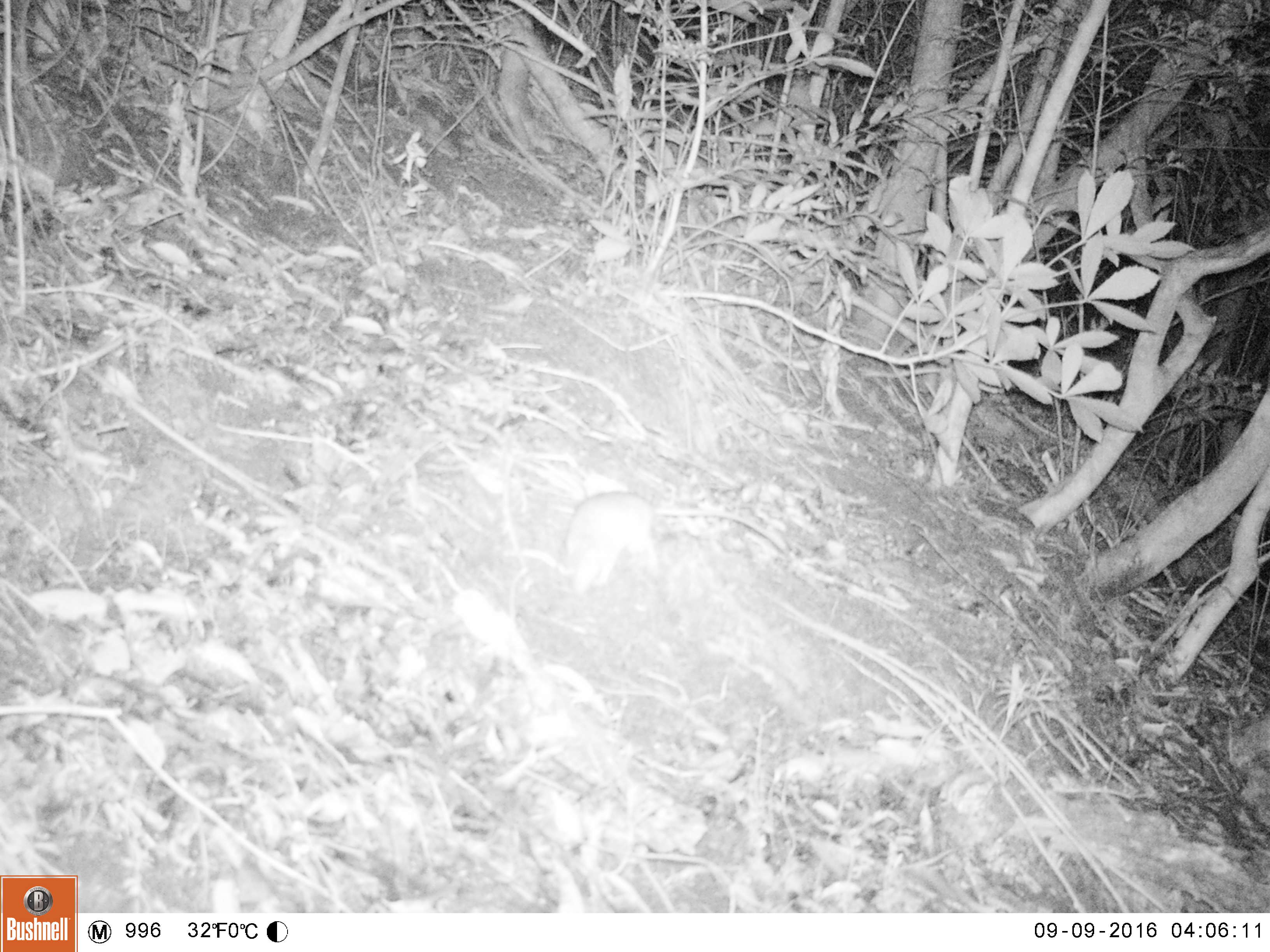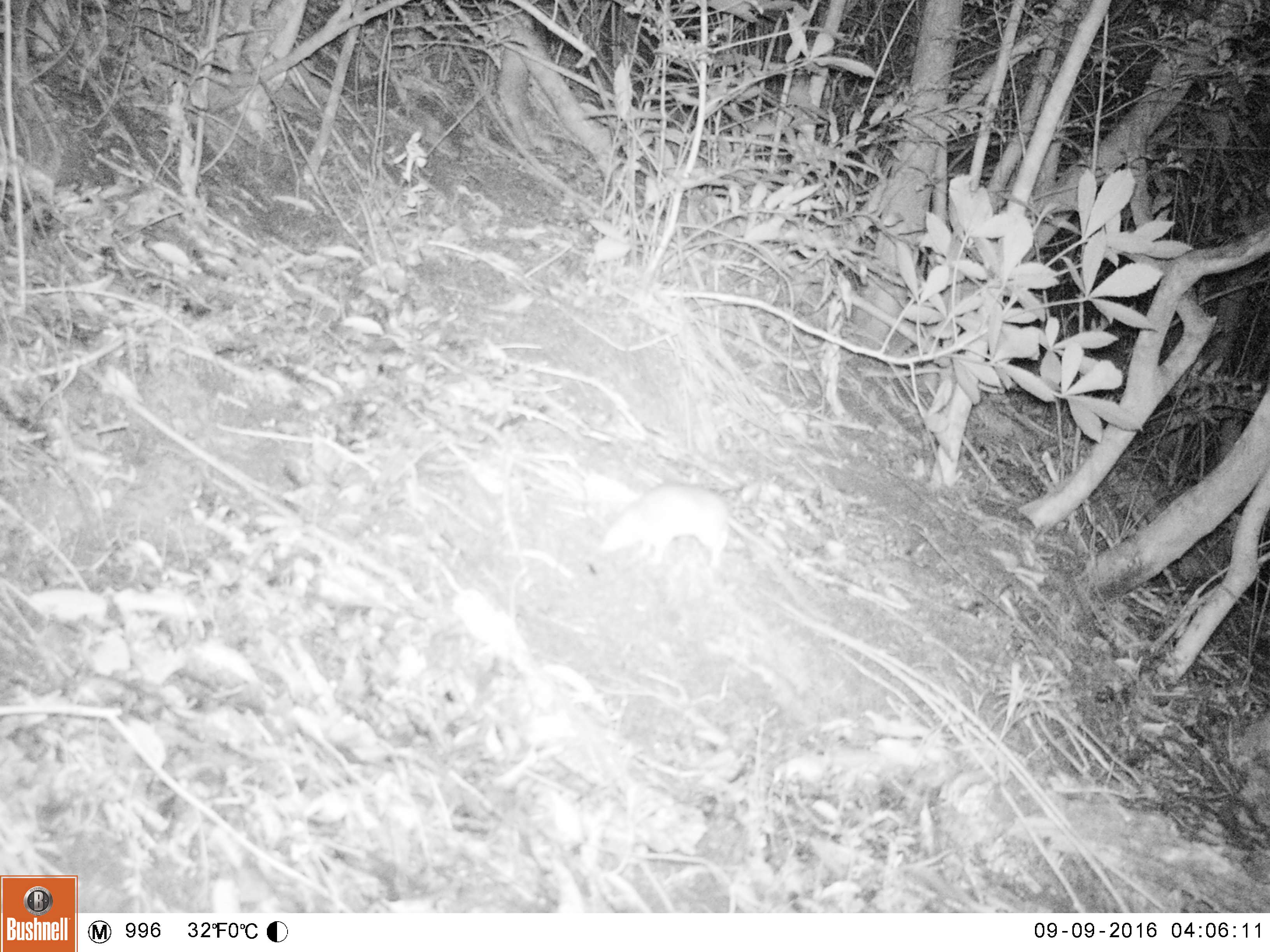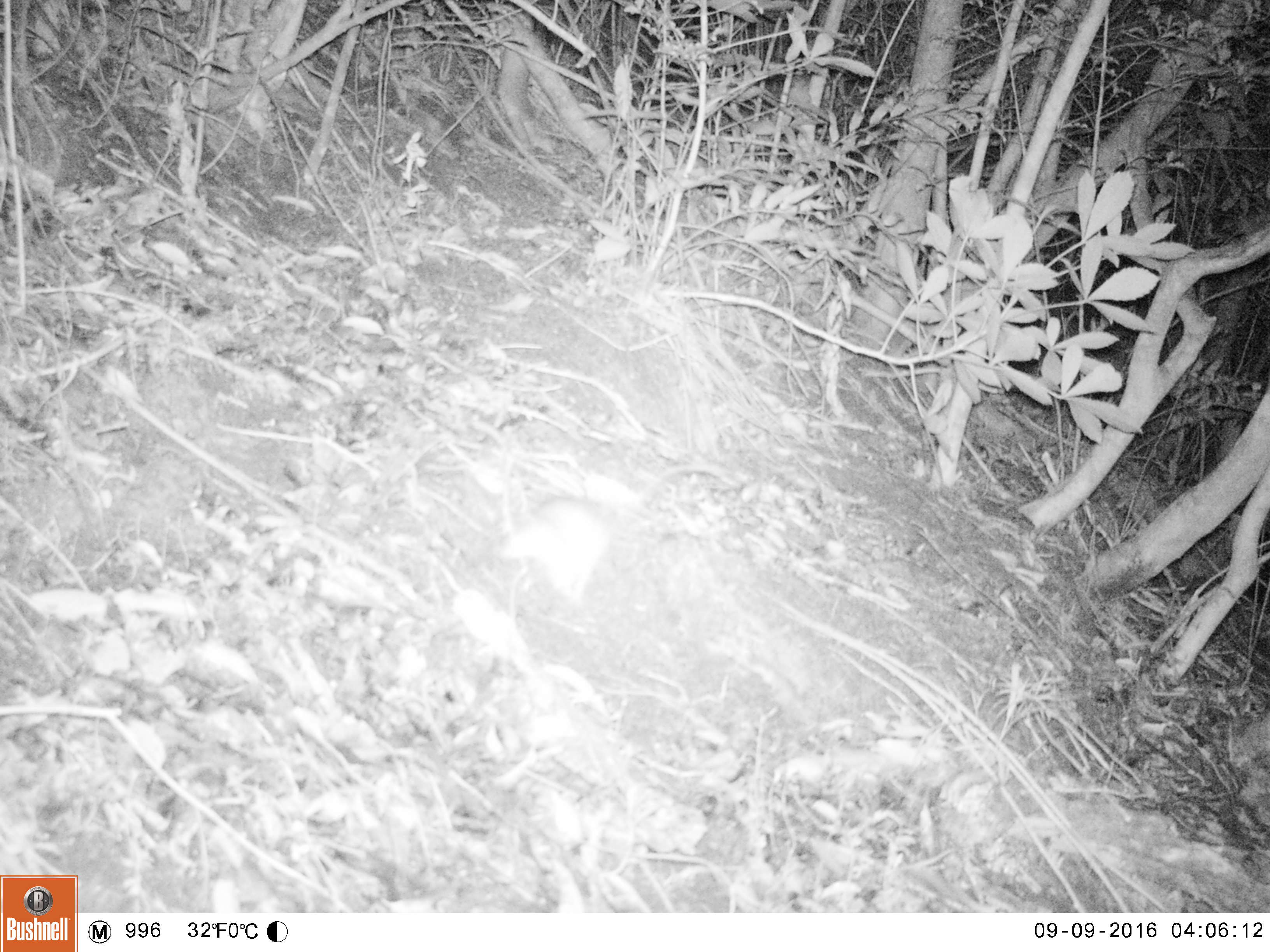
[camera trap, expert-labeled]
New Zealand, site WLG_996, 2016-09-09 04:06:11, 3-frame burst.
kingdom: Animalia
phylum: Chordata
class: Mammalia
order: Rodentia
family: Muridae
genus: Rattus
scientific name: Rattus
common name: rat